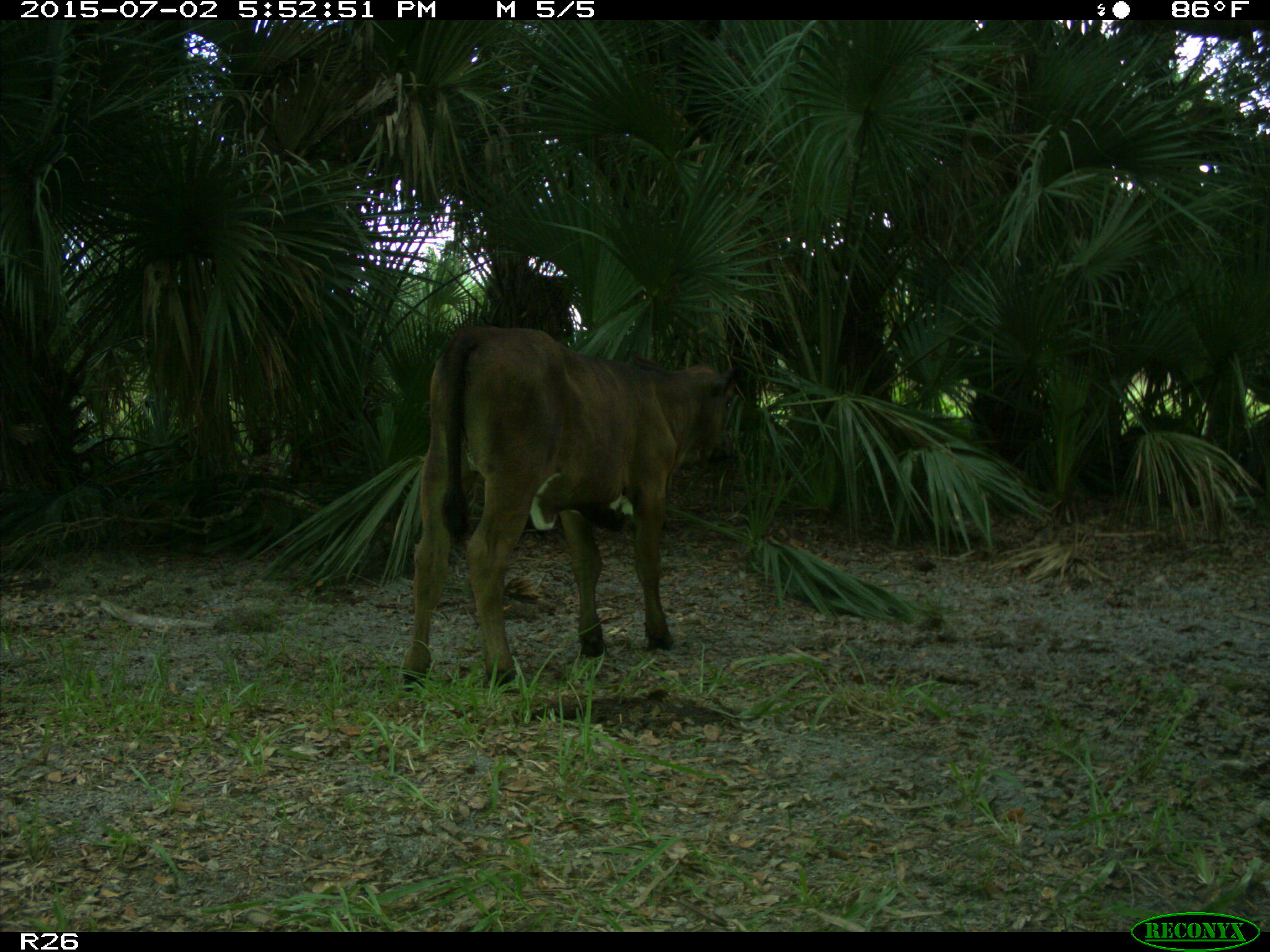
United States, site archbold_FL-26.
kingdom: Animalia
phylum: Chordata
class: Mammalia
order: Artiodactyla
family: Bovidae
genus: Bos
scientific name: Bos taurus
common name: domestic cow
Bos taurus (domestic cow).